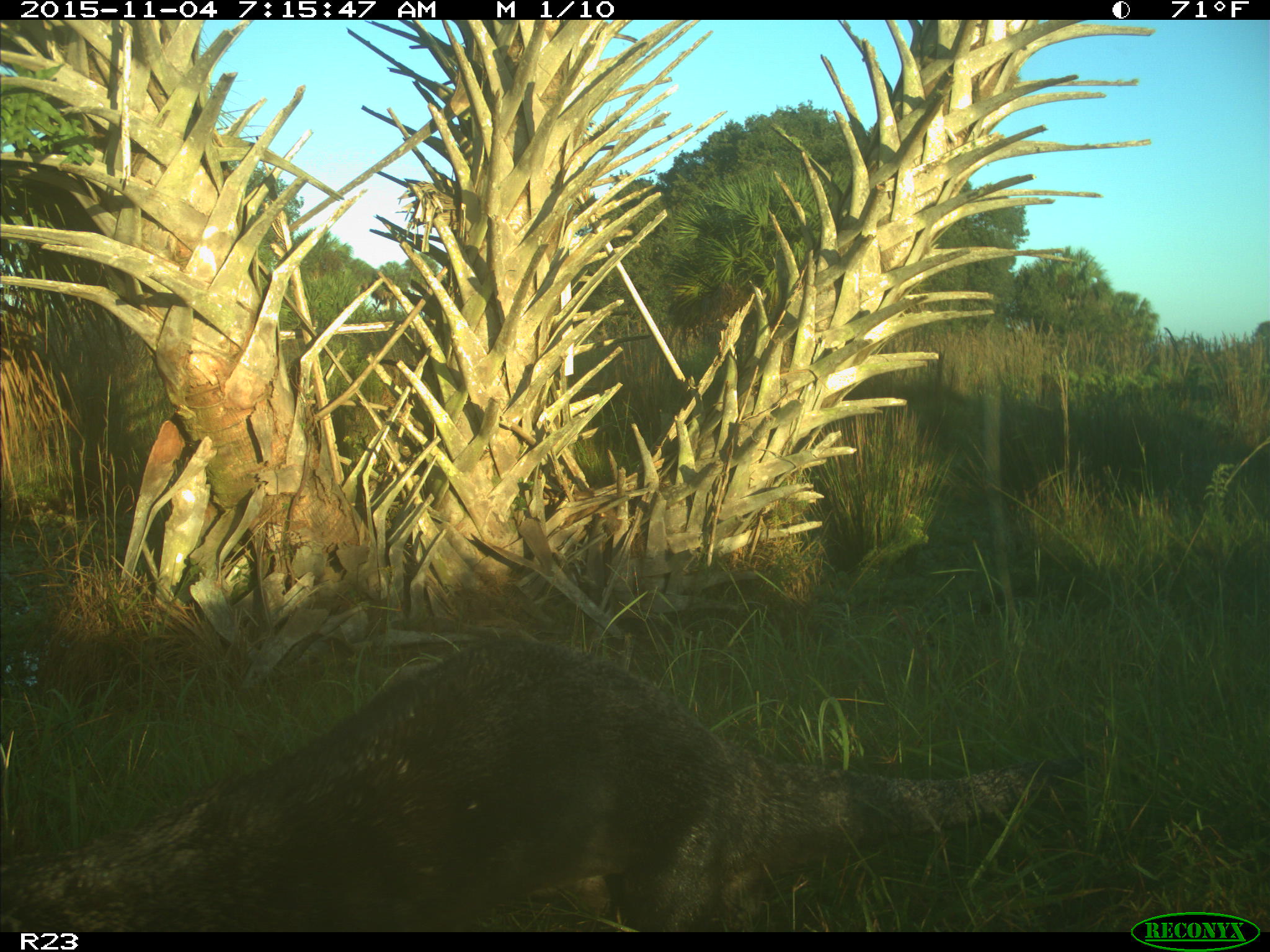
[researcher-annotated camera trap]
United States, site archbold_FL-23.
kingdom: Animalia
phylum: Chordata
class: Mammalia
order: Carnivora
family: Mustelidae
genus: Lontra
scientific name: Lontra canadensis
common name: north american river otter